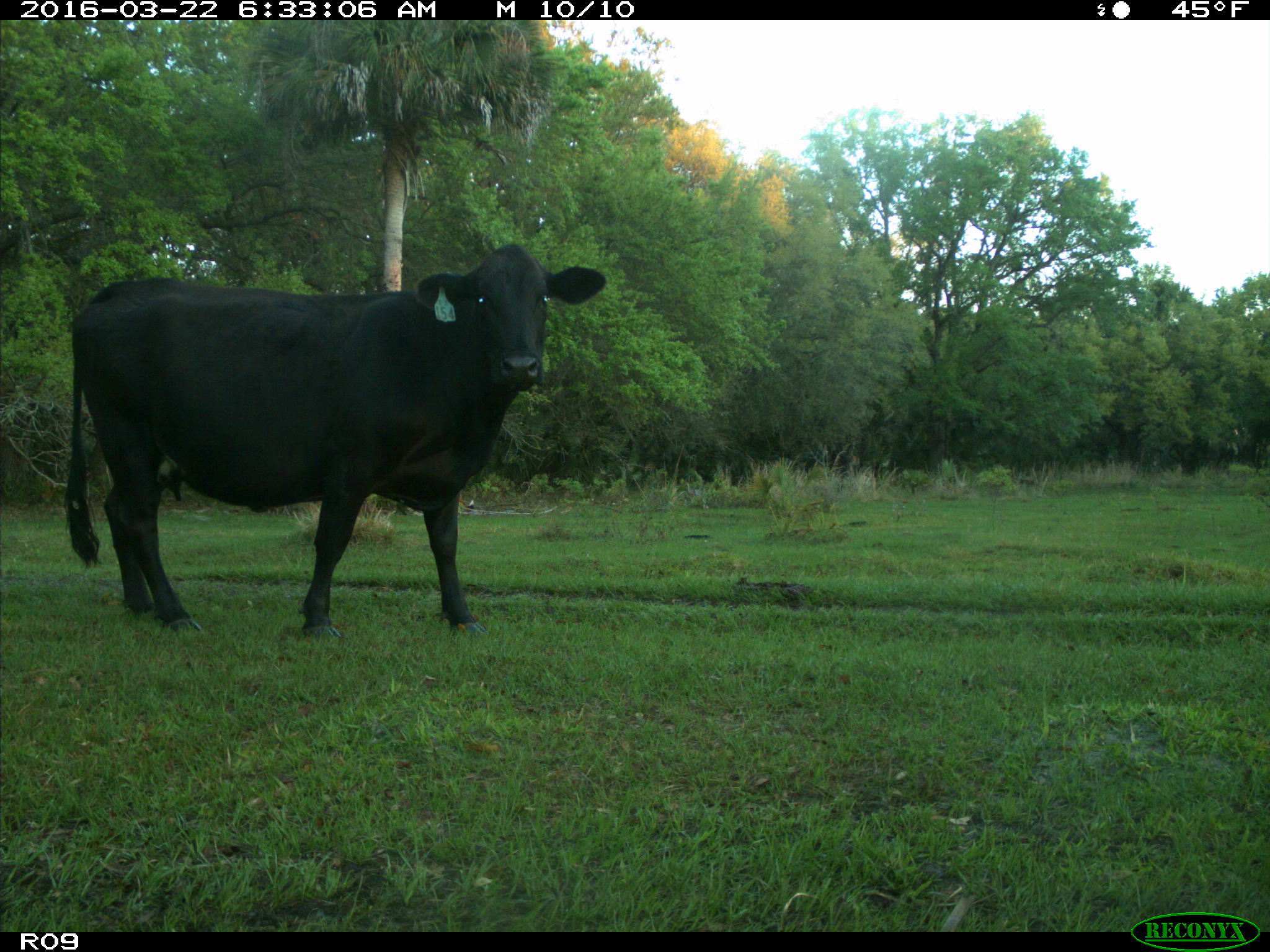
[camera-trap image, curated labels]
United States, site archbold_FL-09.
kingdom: Animalia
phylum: Chordata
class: Mammalia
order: Artiodactyla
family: Bovidae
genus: Bos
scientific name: Bos taurus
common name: domestic cow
Bos taurus (domestic cow).